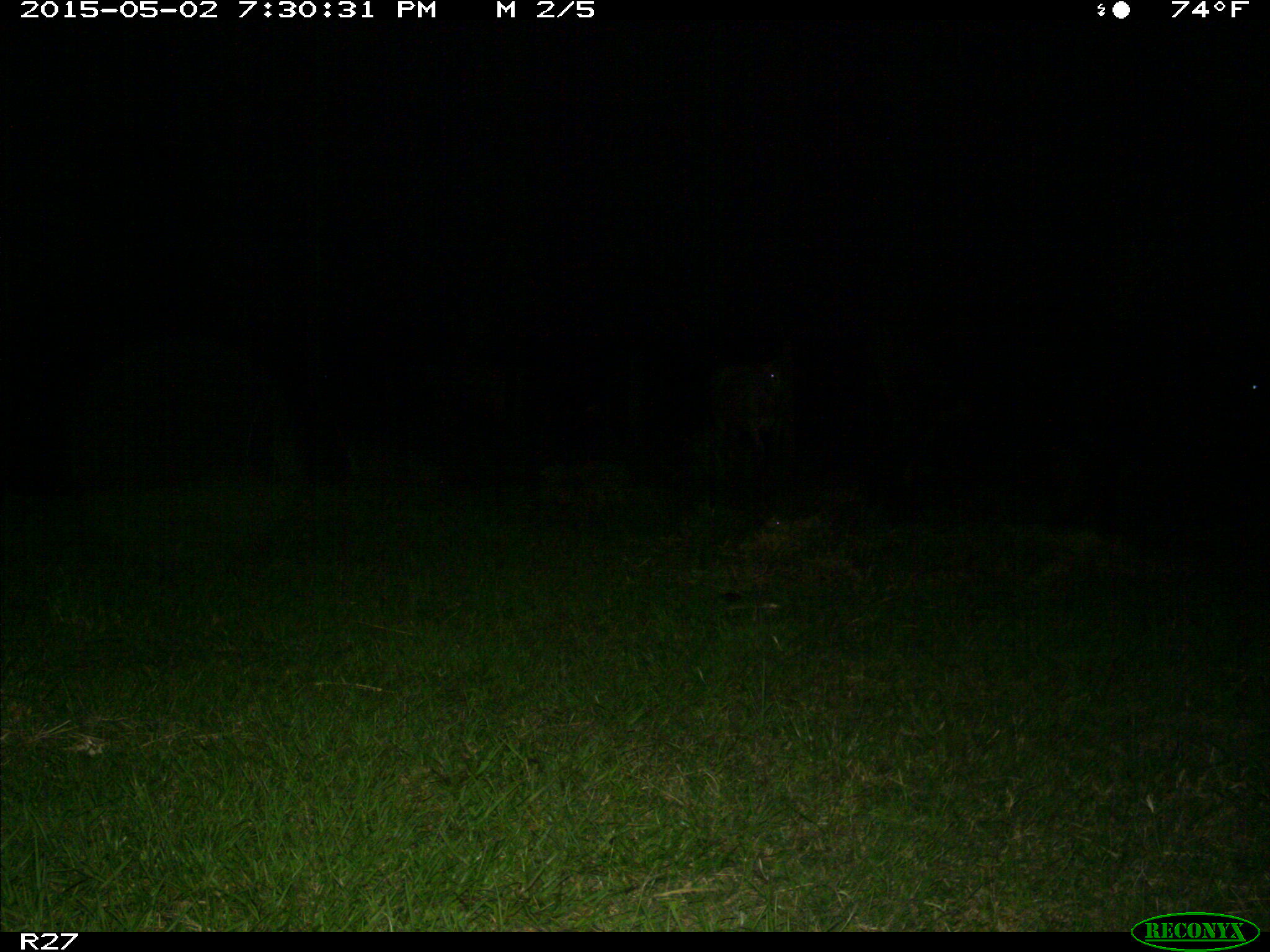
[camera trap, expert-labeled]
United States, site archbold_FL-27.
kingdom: Animalia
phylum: Chordata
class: Mammalia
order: Artiodactyla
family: Bovidae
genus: Bos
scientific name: Bos taurus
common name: domestic cow